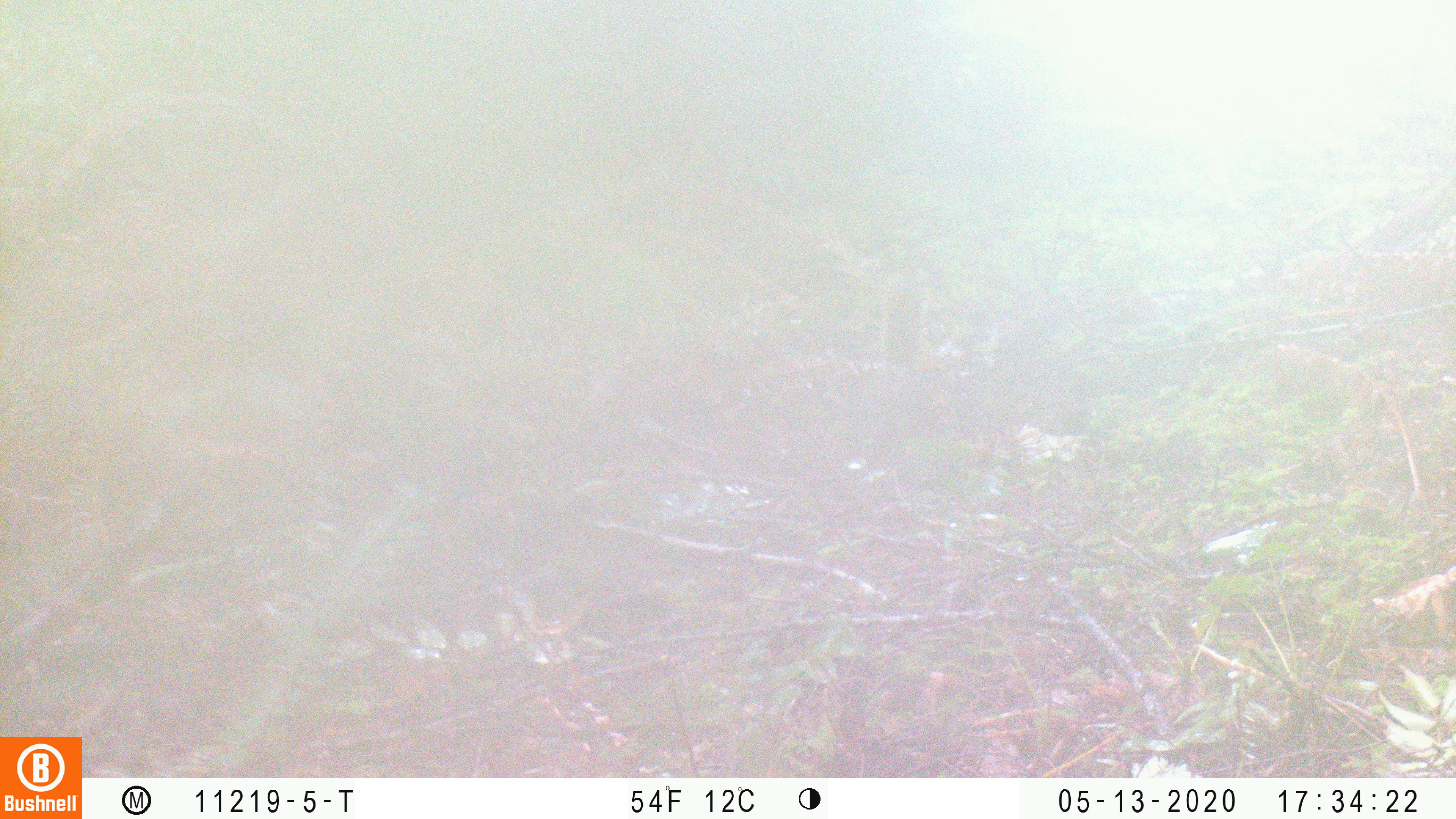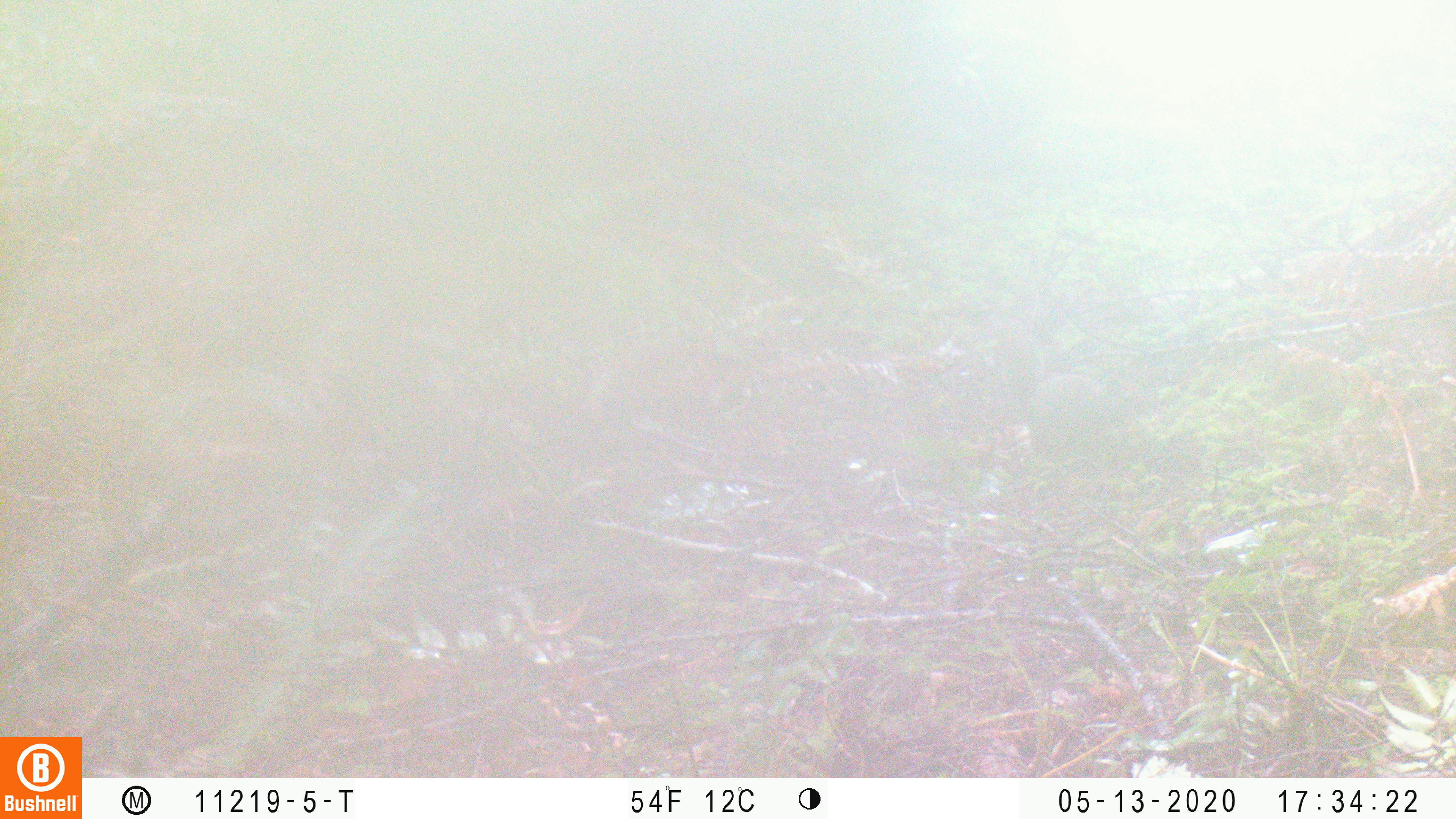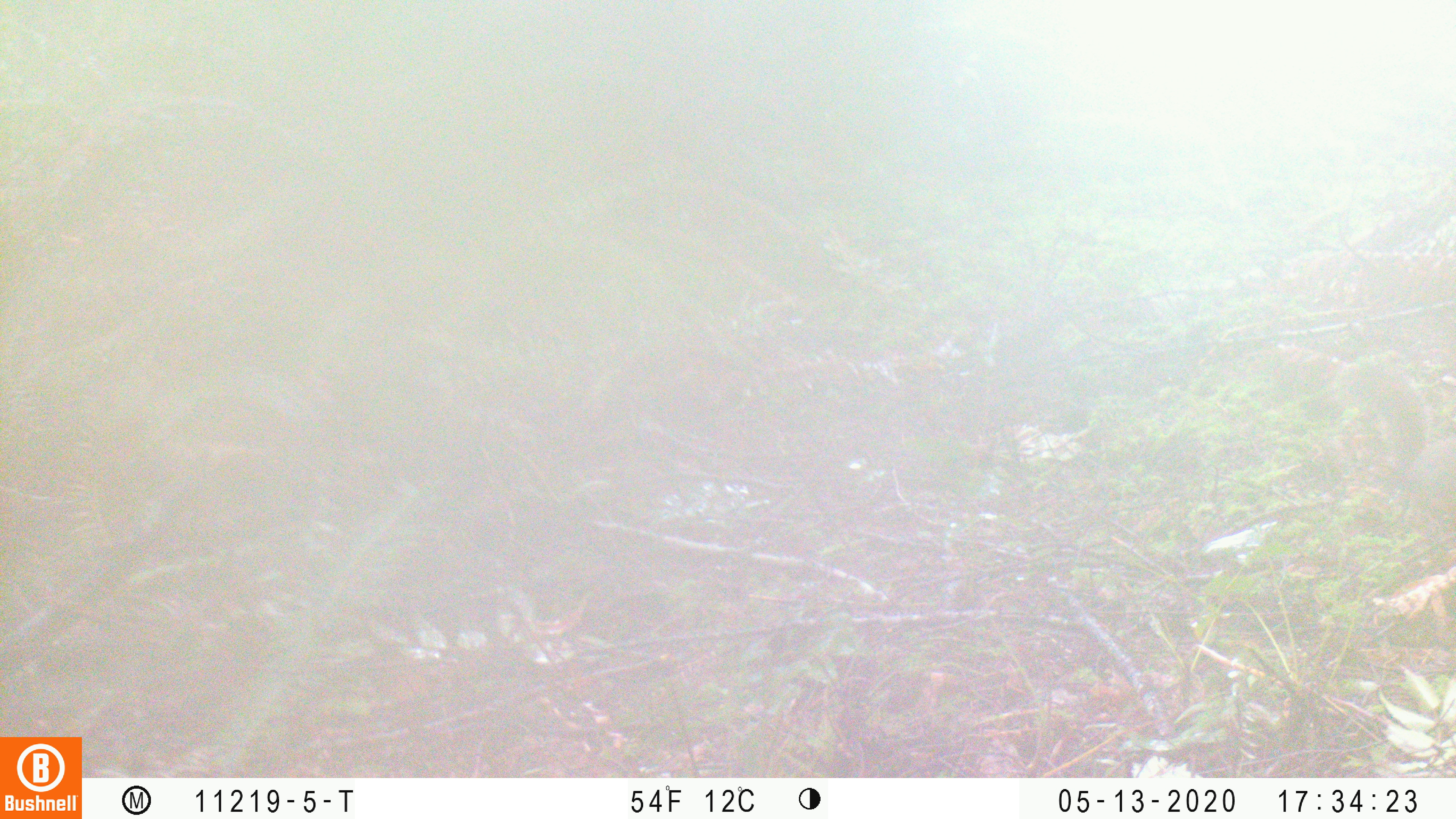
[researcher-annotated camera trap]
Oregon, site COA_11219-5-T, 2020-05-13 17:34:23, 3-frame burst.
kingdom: Animalia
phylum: Chordata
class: Mammalia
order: Rodentia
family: Sciuridae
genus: Tamiasciurus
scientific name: Tamiasciurus douglasii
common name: douglas squirrel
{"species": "douglas squirrel (Tamiasciurus douglasii)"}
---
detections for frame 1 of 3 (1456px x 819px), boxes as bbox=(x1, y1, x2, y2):
douglas squirrel: bbox=(865, 277, 948, 444)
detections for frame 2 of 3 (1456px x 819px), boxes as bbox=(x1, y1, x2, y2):
douglas squirrel: bbox=(992, 329, 1140, 443)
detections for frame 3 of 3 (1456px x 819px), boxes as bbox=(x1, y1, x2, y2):
douglas squirrel: bbox=(1339, 363, 1450, 521)